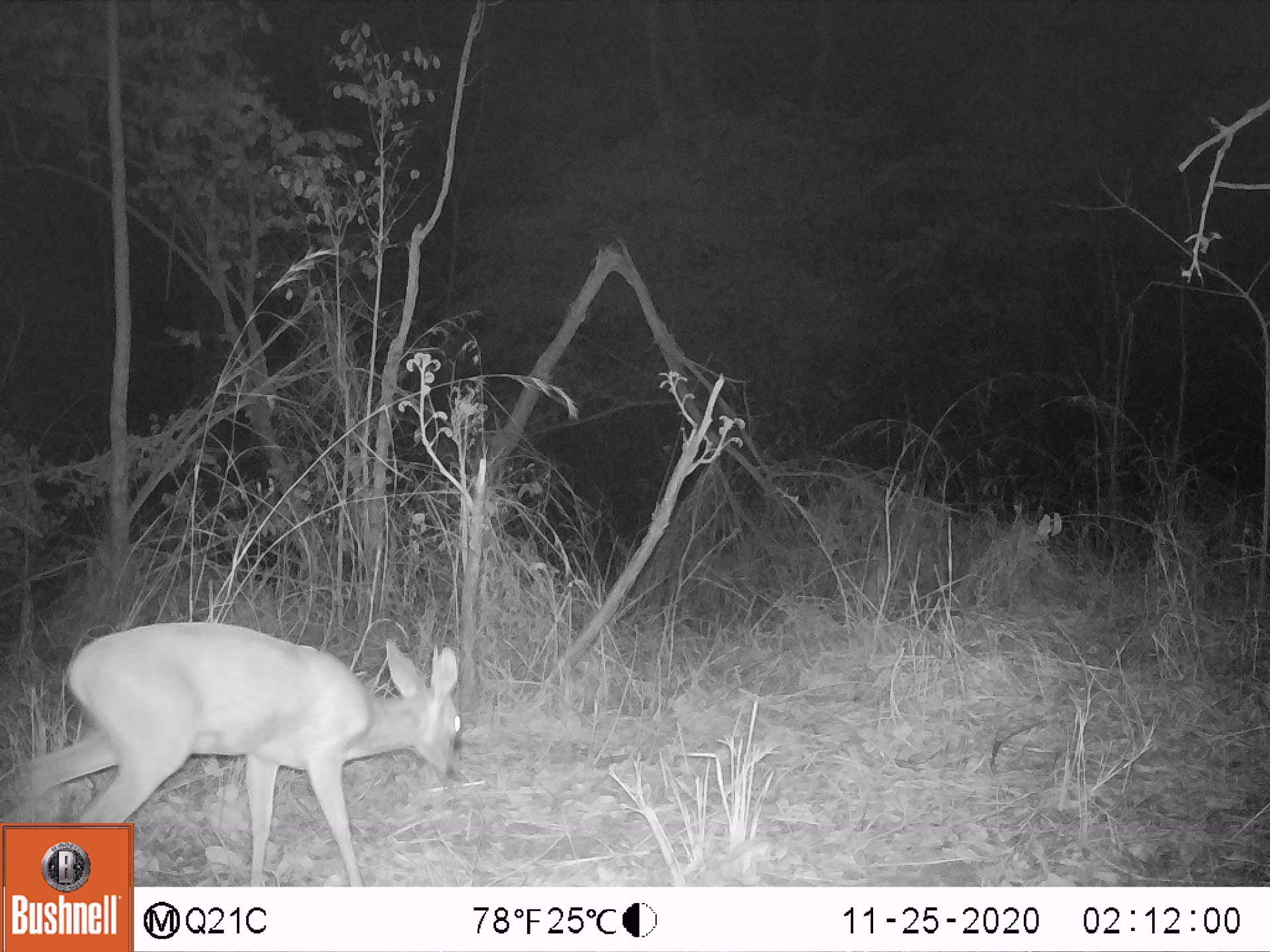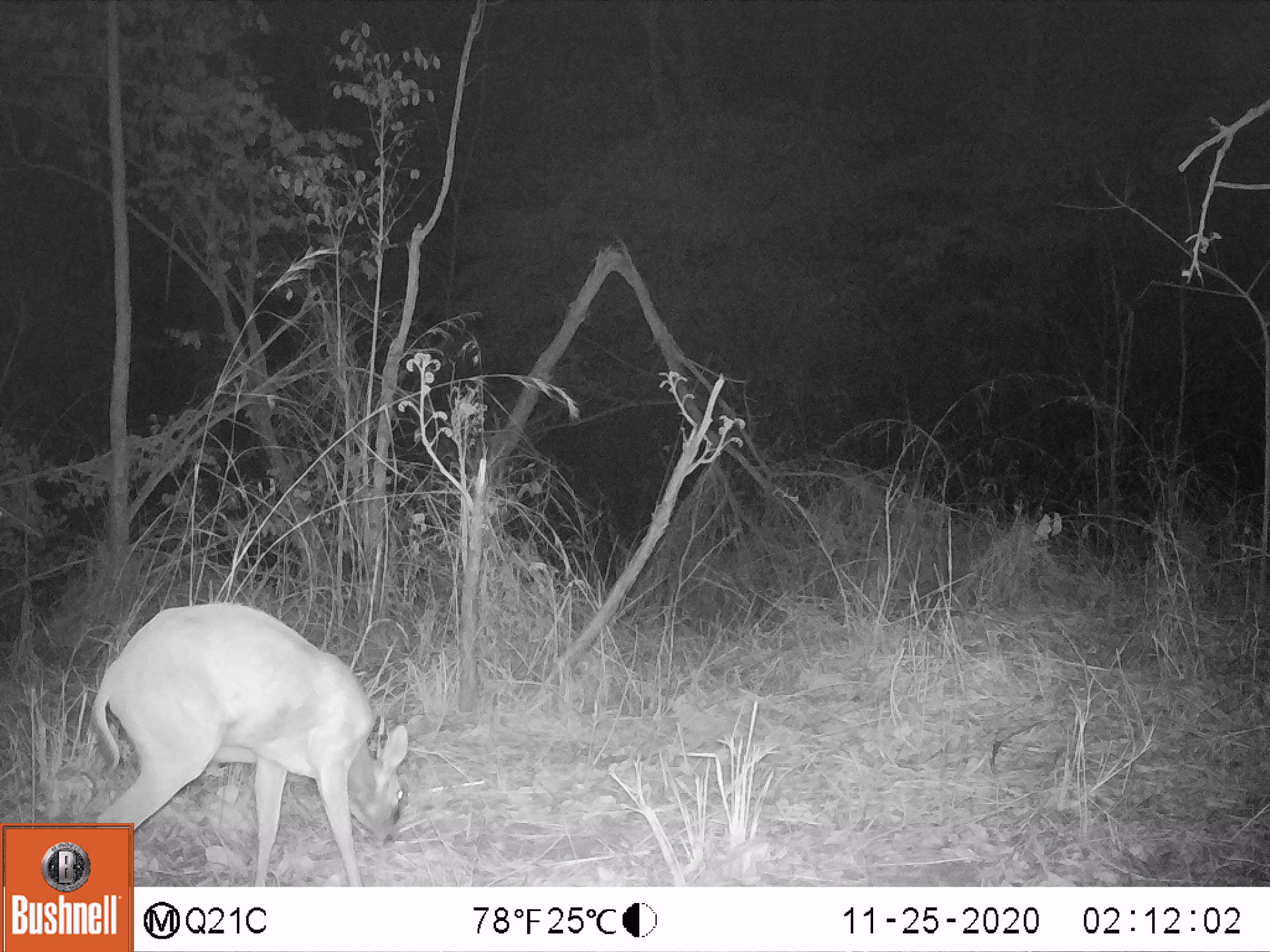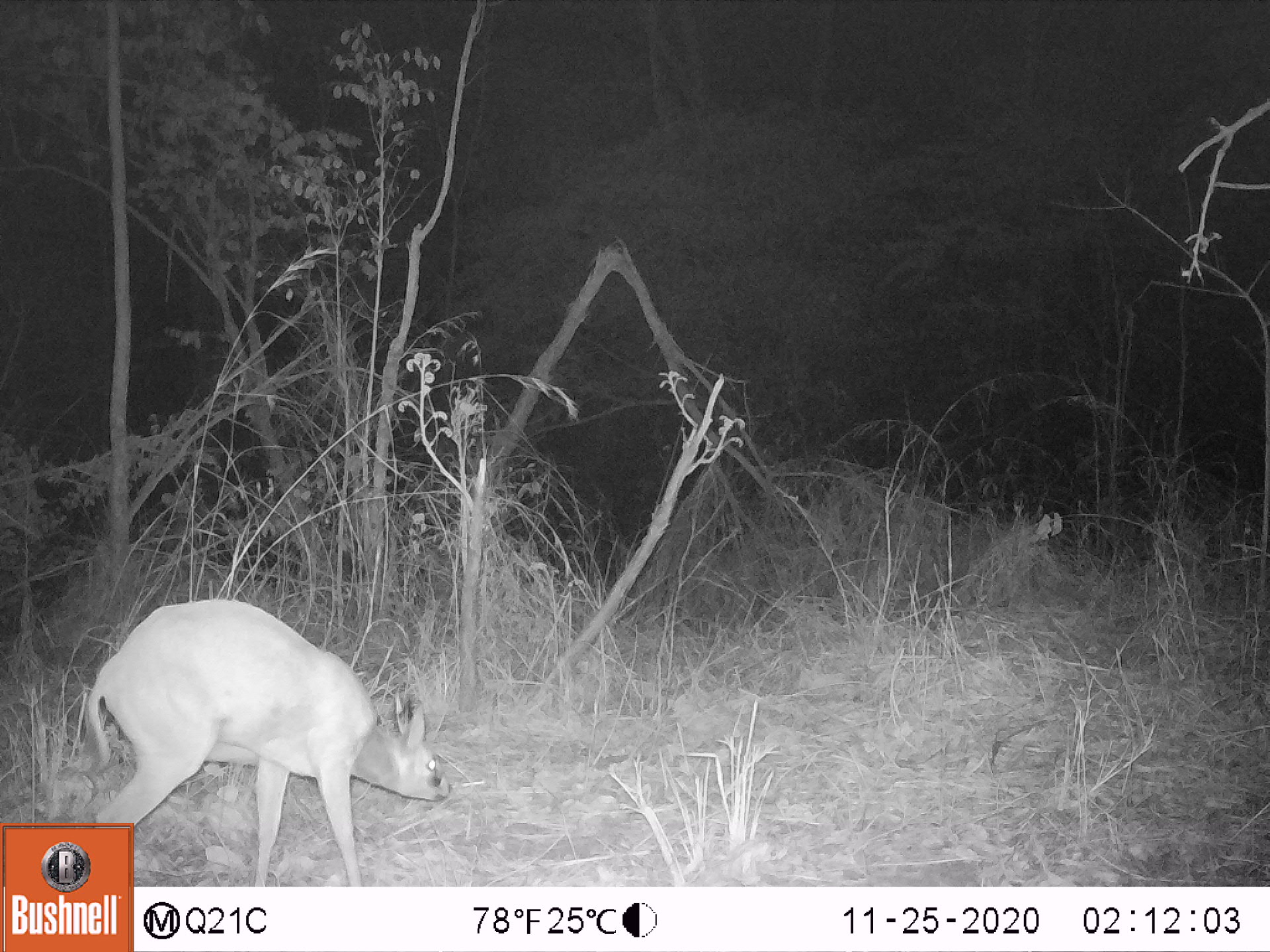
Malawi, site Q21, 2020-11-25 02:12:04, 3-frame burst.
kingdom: Animalia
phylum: Chordata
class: Mammalia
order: Artiodactyla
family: Bovidae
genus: Sylvicapra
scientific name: Sylvicapra grimmia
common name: common duiker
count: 1